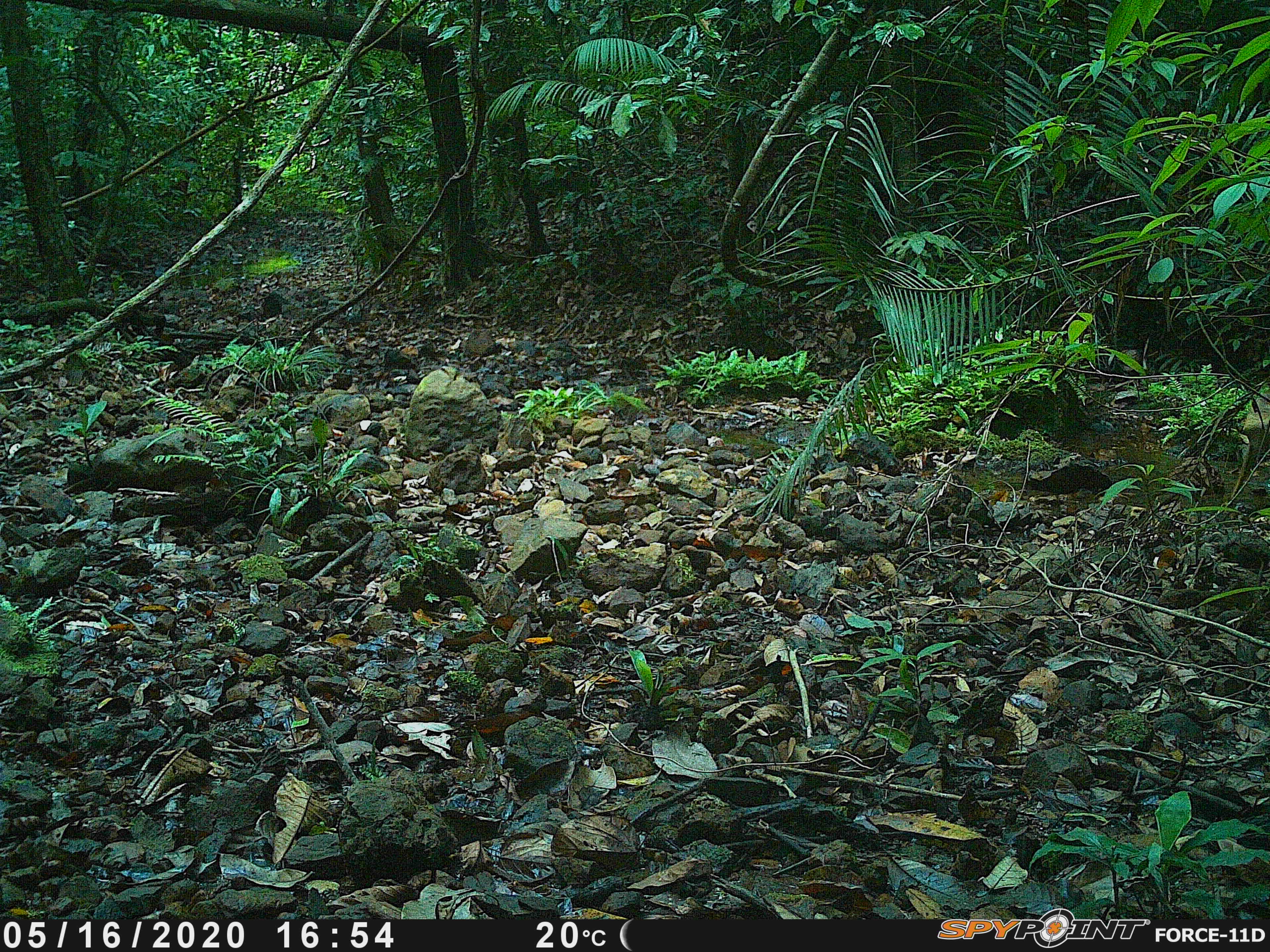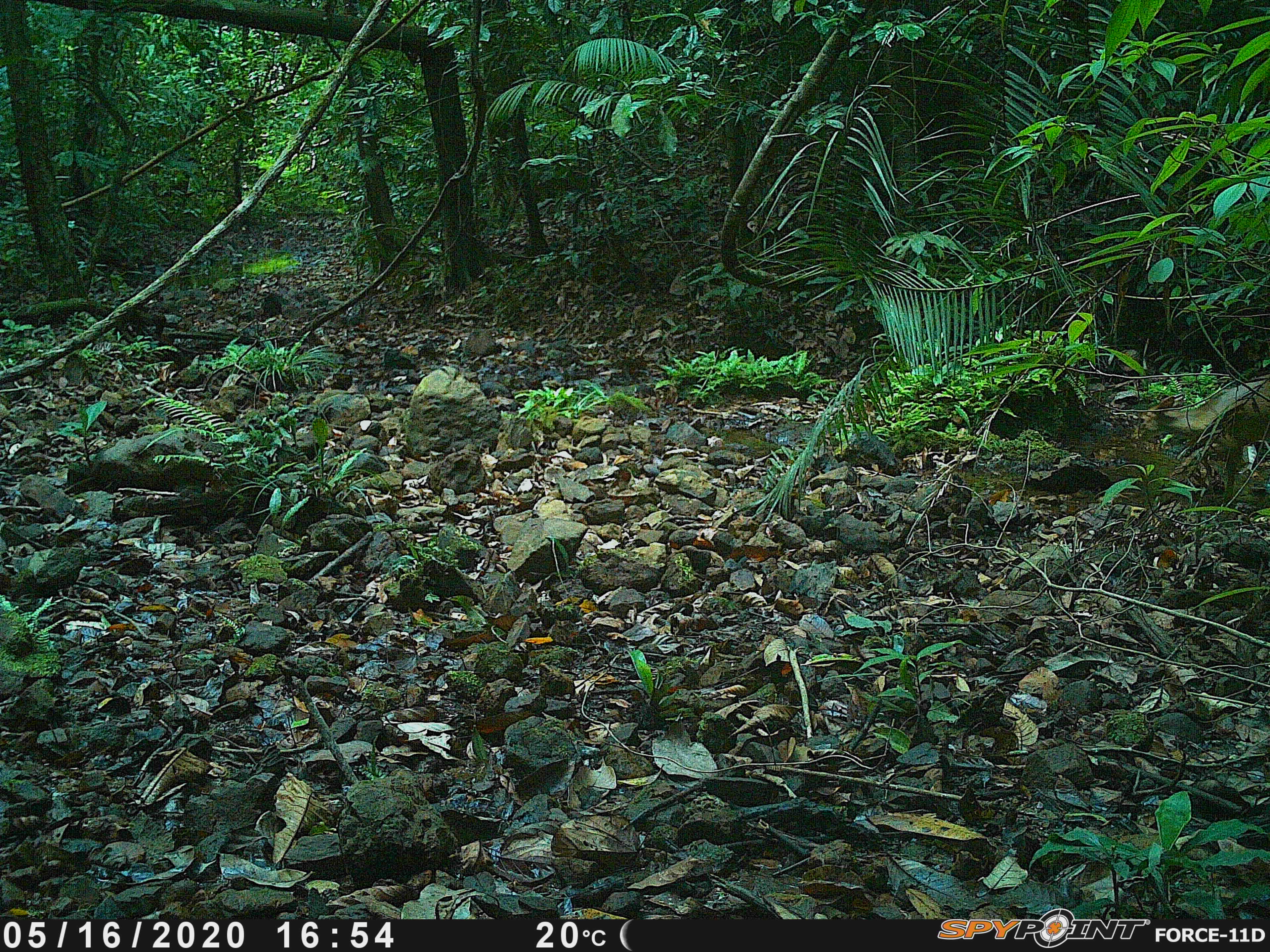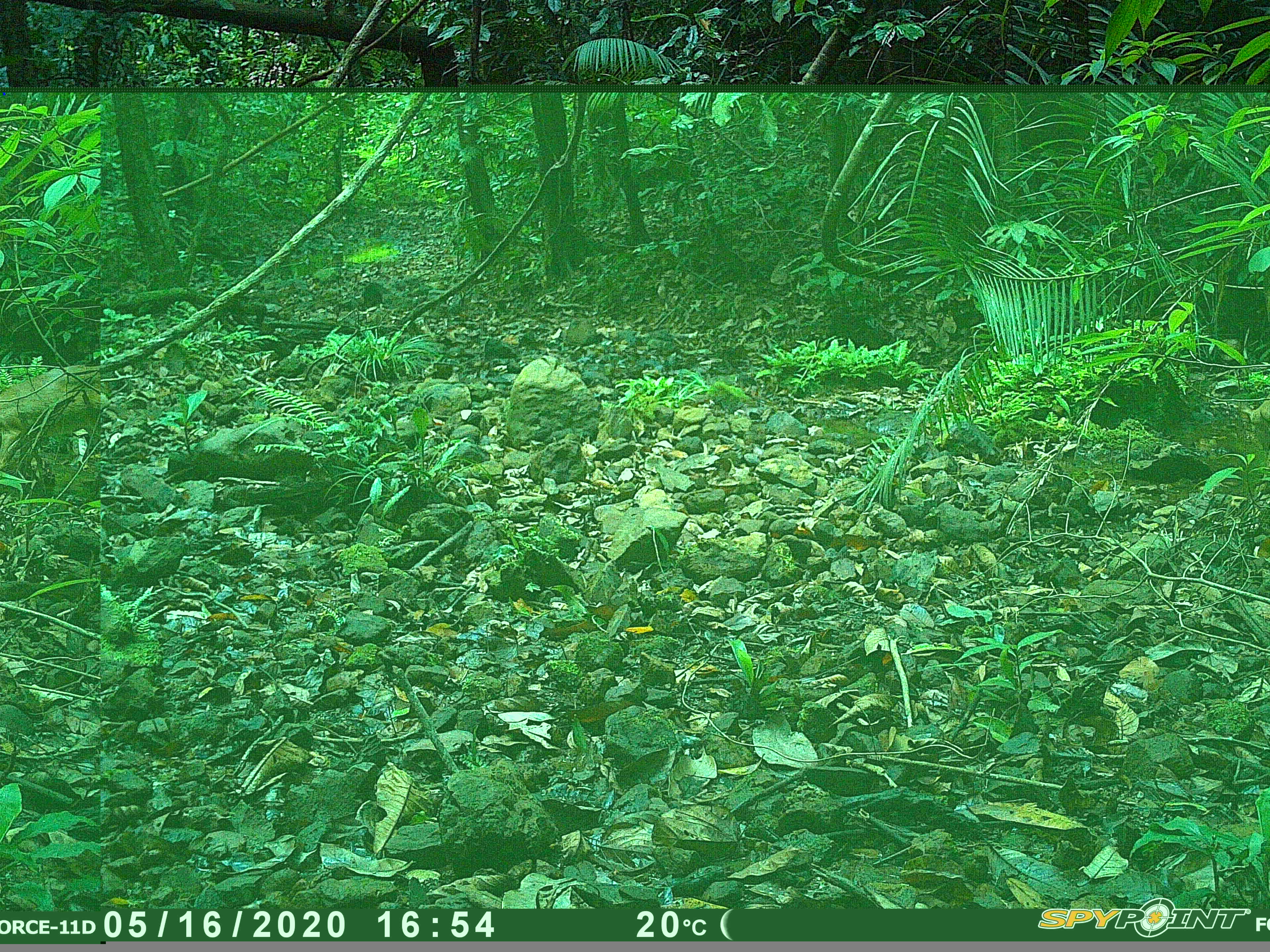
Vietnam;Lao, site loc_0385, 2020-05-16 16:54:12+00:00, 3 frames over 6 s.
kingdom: Animalia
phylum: Chordata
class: Mammalia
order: Artiodactyla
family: Cervidae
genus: Muntiacus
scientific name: Muntiacus vuquangensis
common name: large-antlered muntjac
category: large antlered muntjac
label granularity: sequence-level